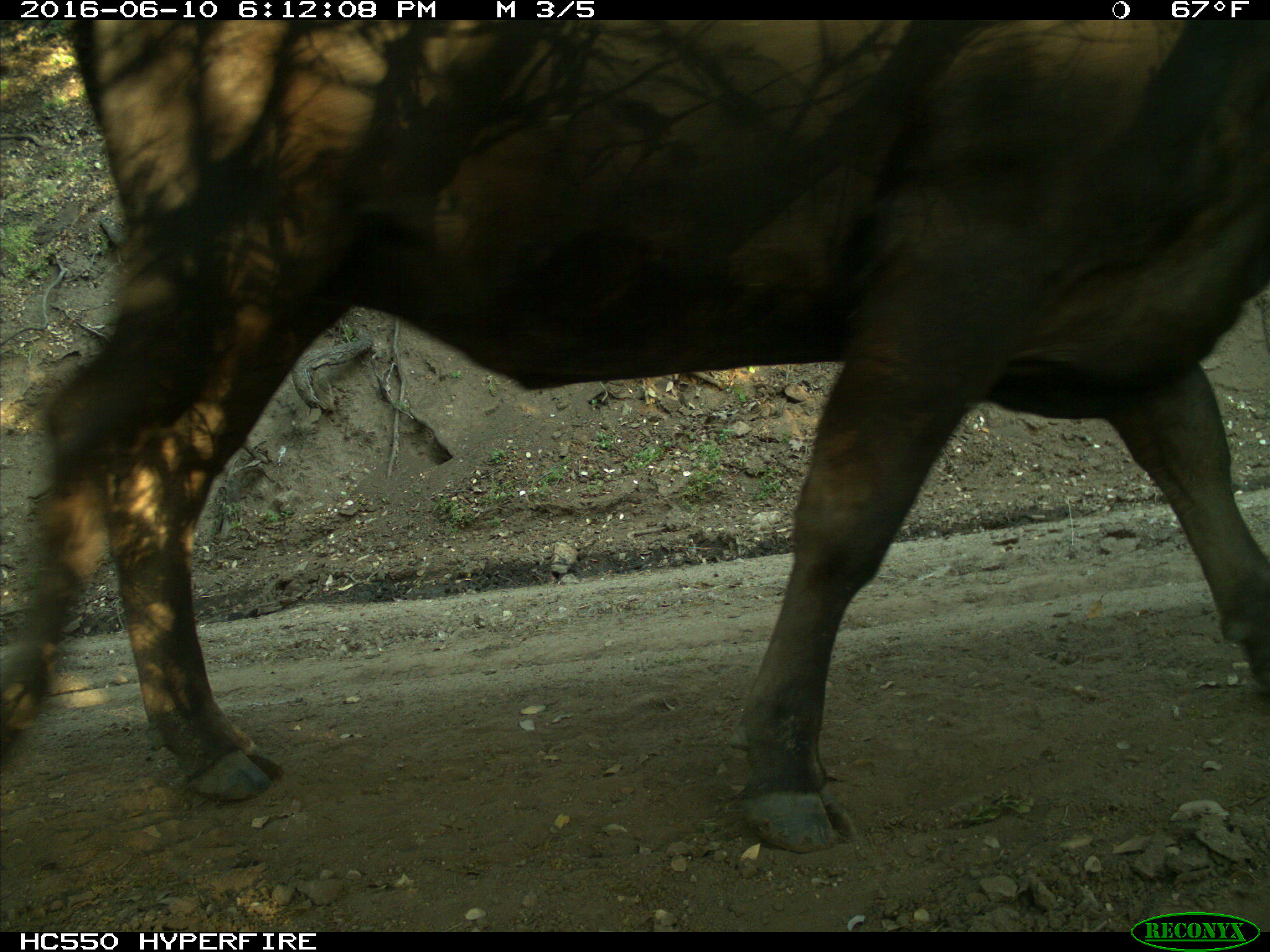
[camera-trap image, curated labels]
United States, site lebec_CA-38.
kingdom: Animalia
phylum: Chordata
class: Mammalia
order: Artiodactyla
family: Bovidae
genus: Bos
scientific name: Bos taurus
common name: domestic cow